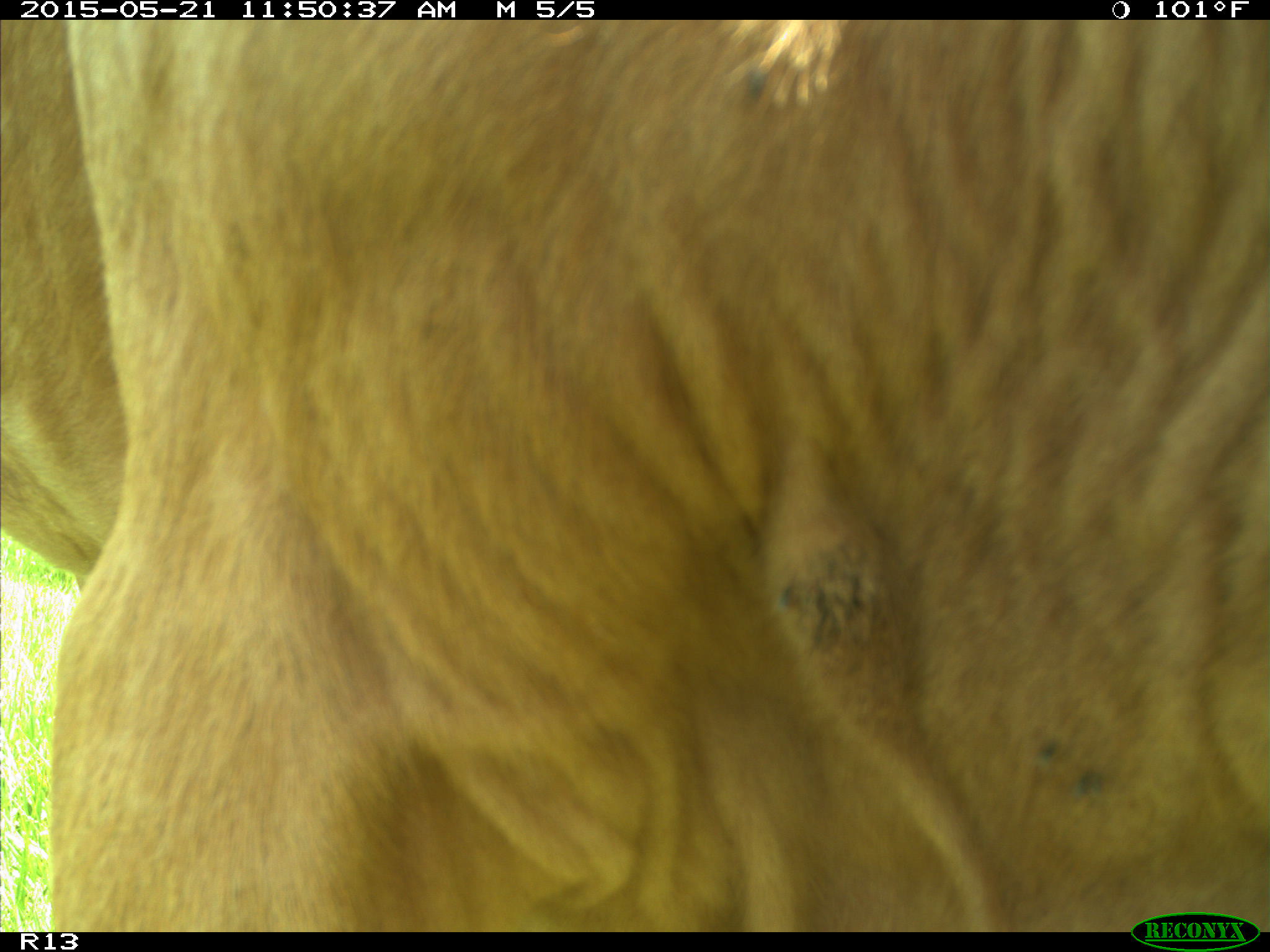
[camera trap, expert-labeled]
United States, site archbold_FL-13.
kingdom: Animalia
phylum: Chordata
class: Mammalia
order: Artiodactyla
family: Bovidae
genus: Bos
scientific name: Bos taurus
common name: domestic cow